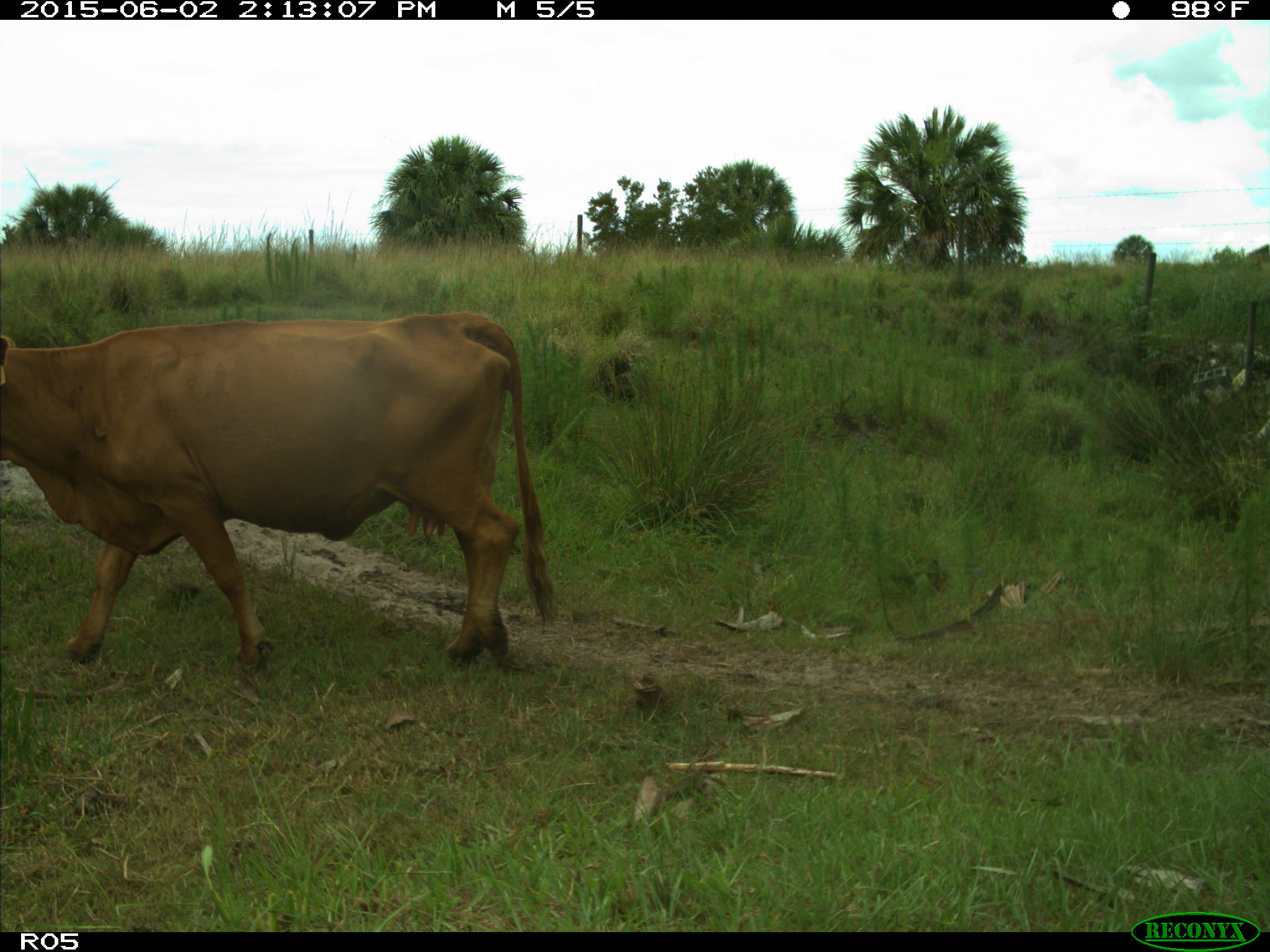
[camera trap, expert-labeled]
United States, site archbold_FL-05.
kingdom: Animalia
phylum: Chordata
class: Mammalia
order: Artiodactyla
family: Bovidae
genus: Bos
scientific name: Bos taurus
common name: domestic cow